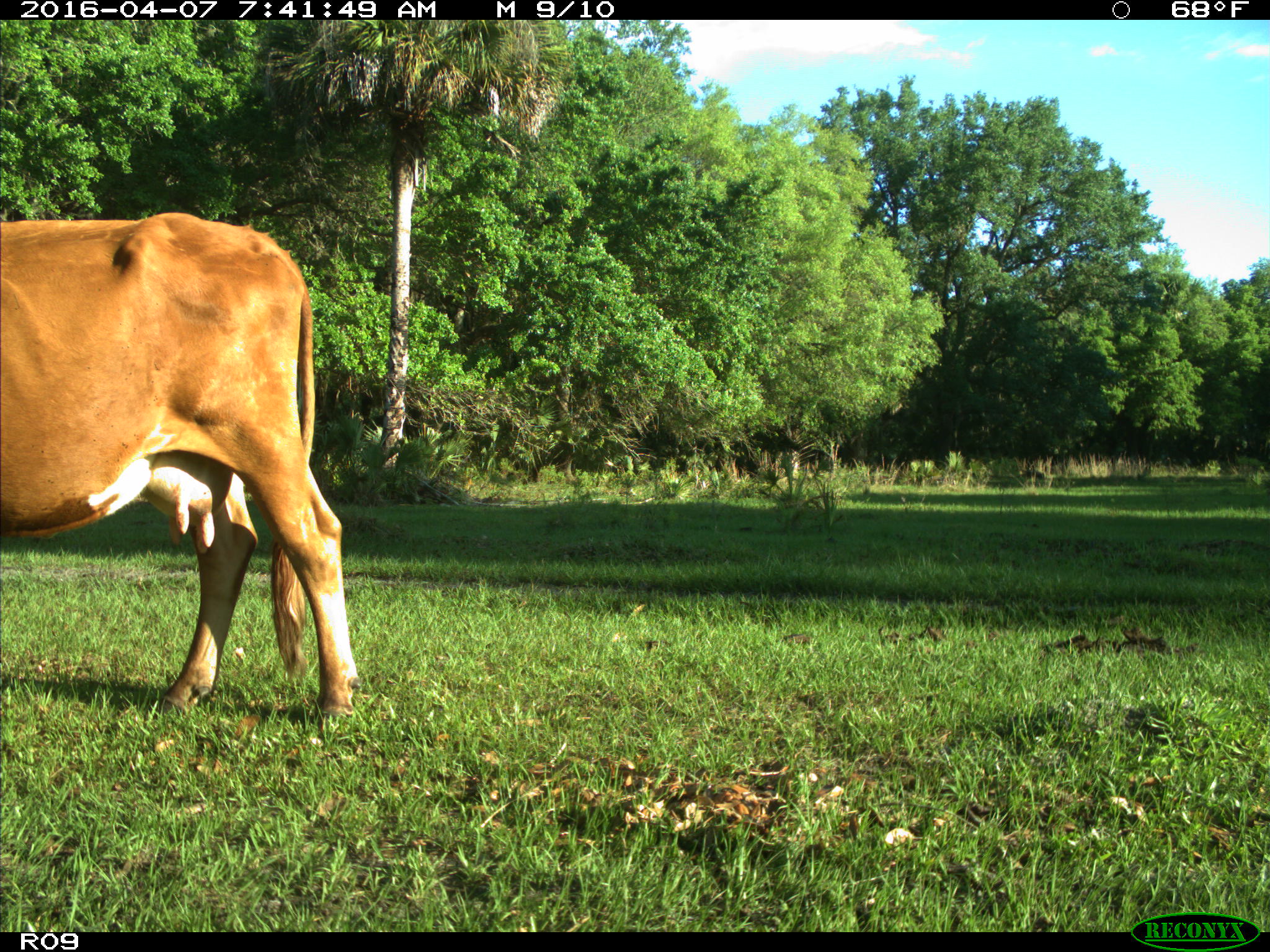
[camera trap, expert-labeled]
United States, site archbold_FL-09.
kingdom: Animalia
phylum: Chordata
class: Mammalia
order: Artiodactyla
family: Bovidae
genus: Bos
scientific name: Bos taurus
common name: domestic cow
Bos taurus (domestic cow).